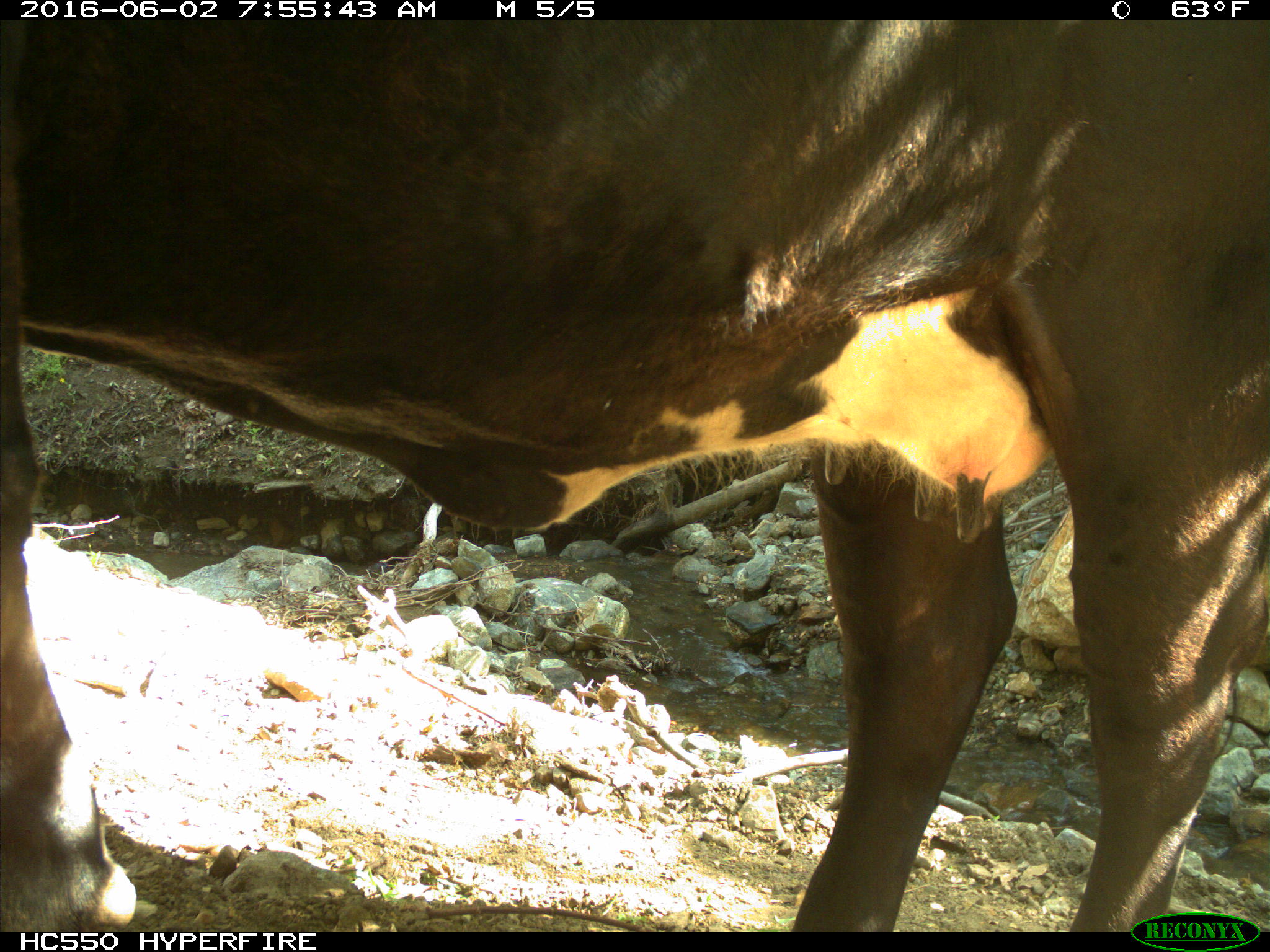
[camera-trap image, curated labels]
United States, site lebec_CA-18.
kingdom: Animalia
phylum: Chordata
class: Mammalia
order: Artiodactyla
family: Bovidae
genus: Bos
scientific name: Bos taurus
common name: domestic cow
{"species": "Bos taurus (domestic cow)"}